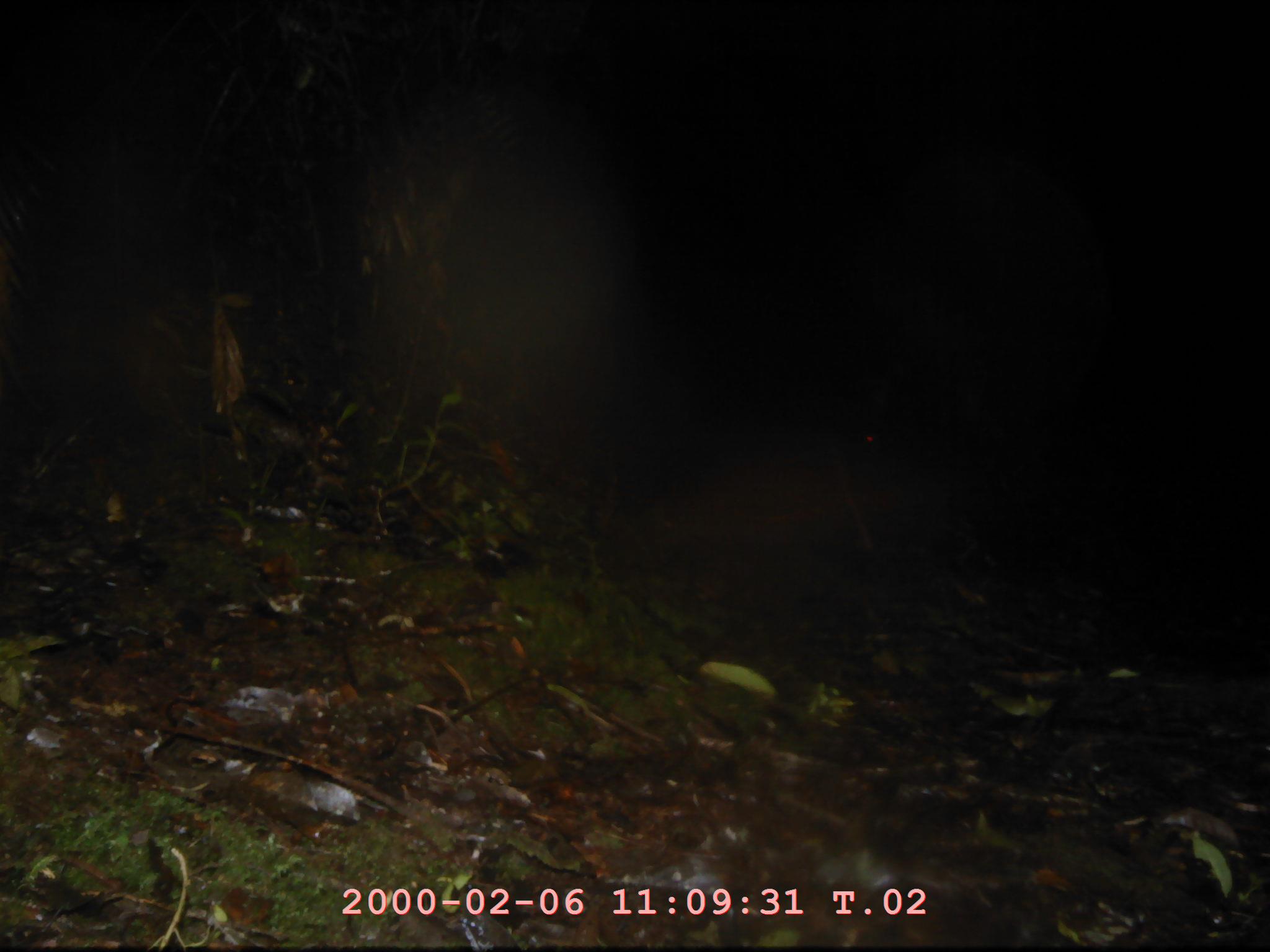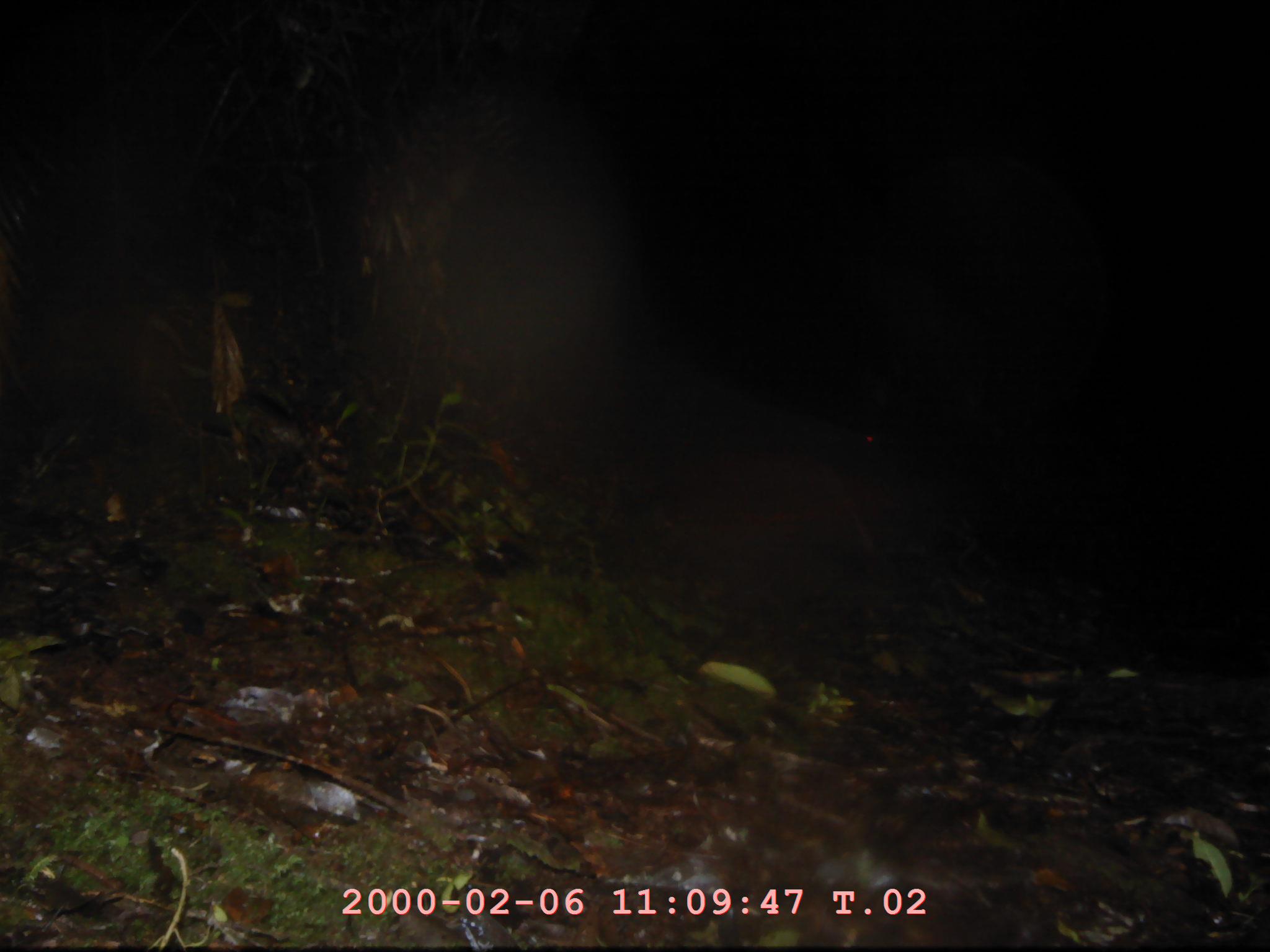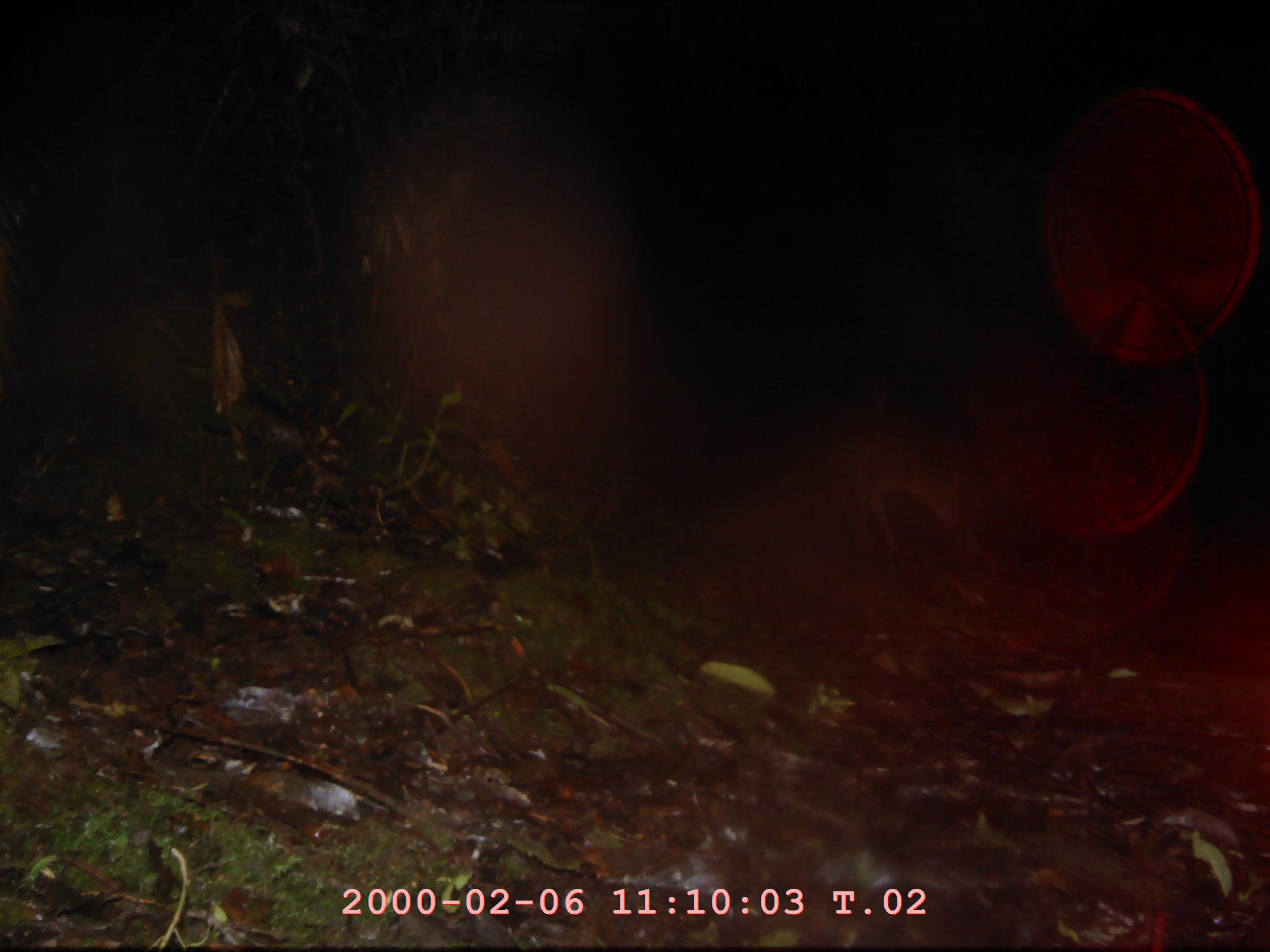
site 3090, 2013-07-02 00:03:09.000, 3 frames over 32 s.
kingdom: Animalia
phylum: Chordata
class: Mammalia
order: Artiodactyla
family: Cervidae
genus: Muntiacus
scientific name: Muntiacus muntjak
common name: southern red muntjac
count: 1